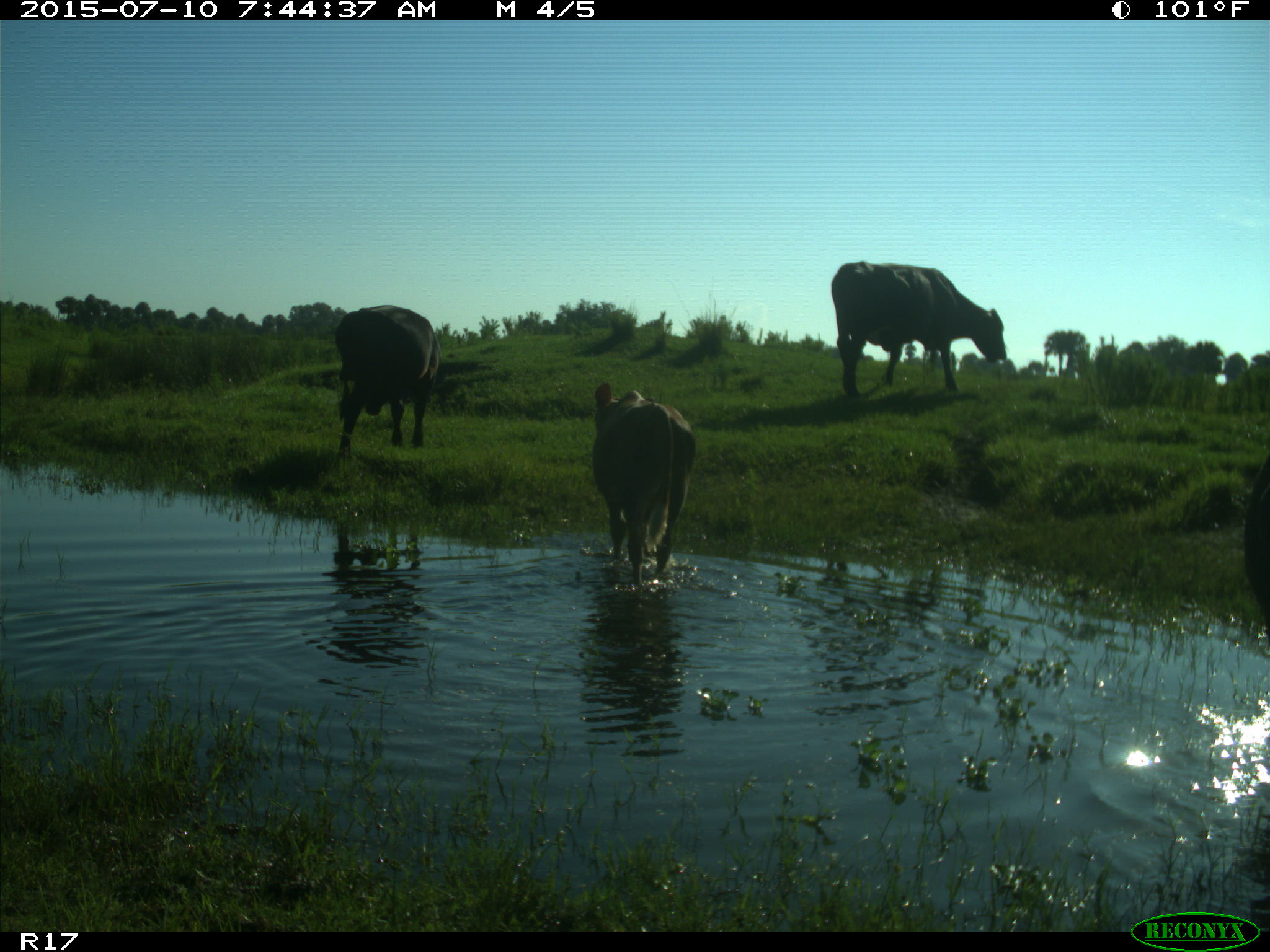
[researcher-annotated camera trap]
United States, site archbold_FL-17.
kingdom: Animalia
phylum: Chordata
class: Mammalia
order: Artiodactyla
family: Bovidae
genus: Bos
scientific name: Bos taurus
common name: domestic cow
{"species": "Bos taurus (domestic cow)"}